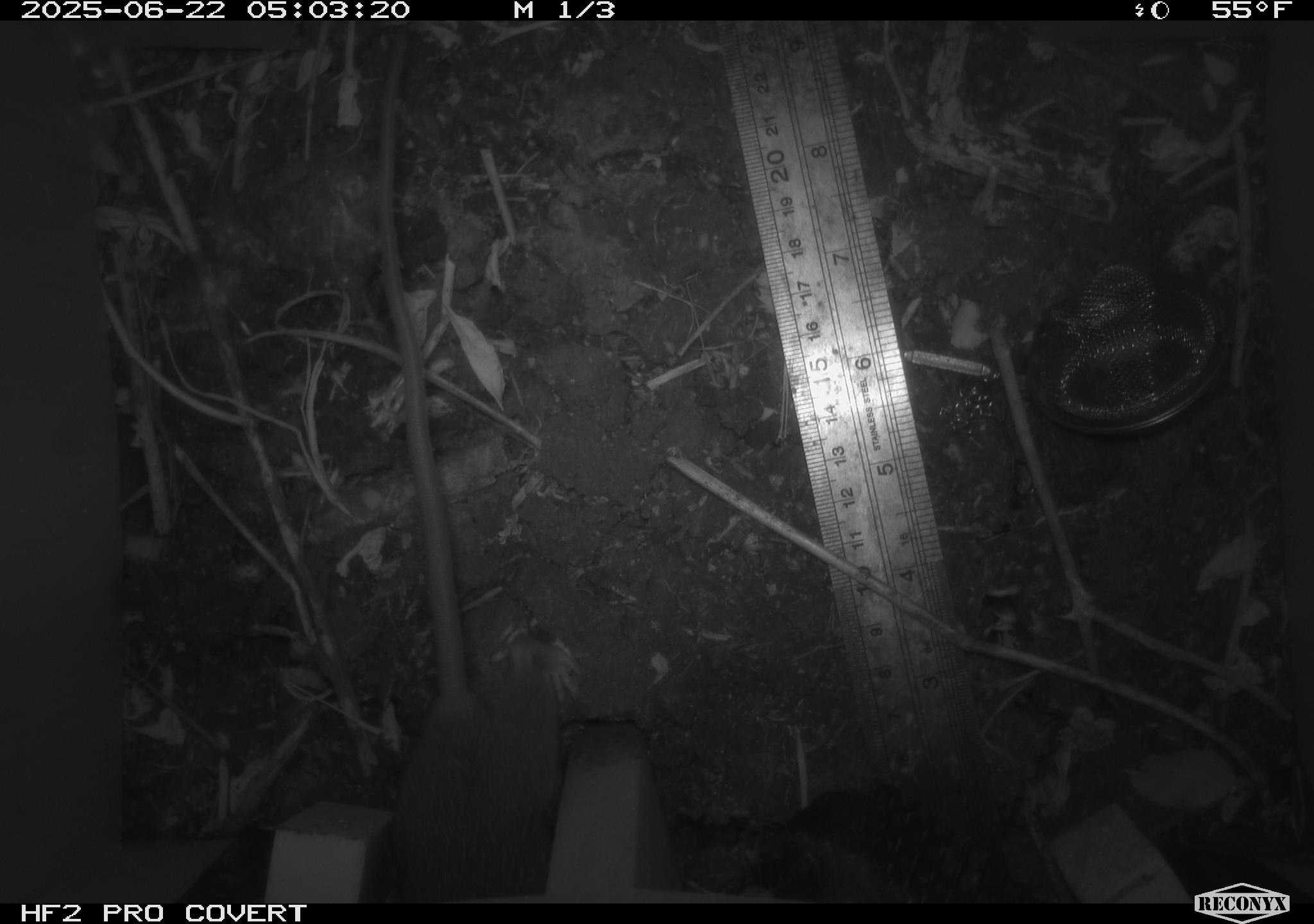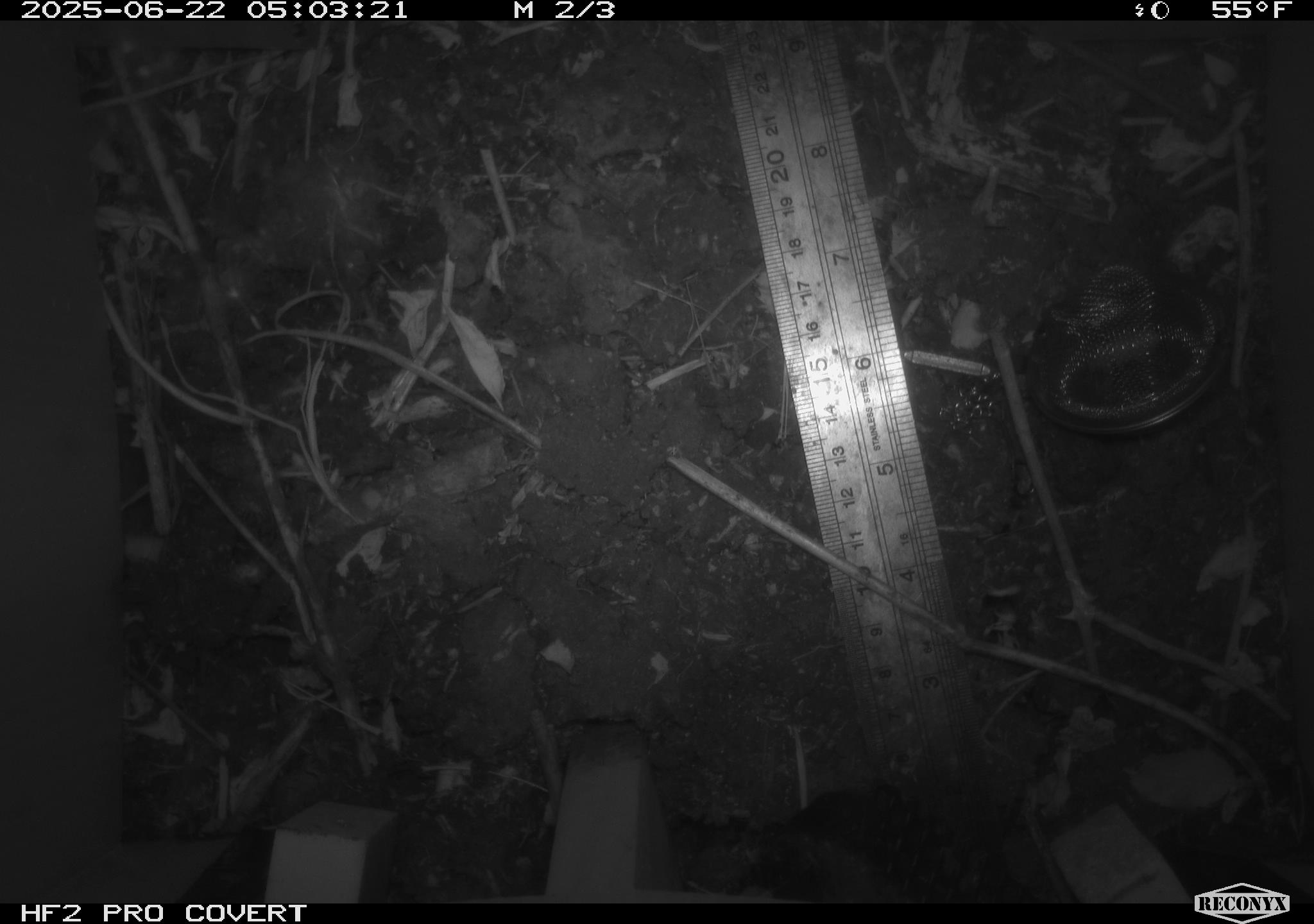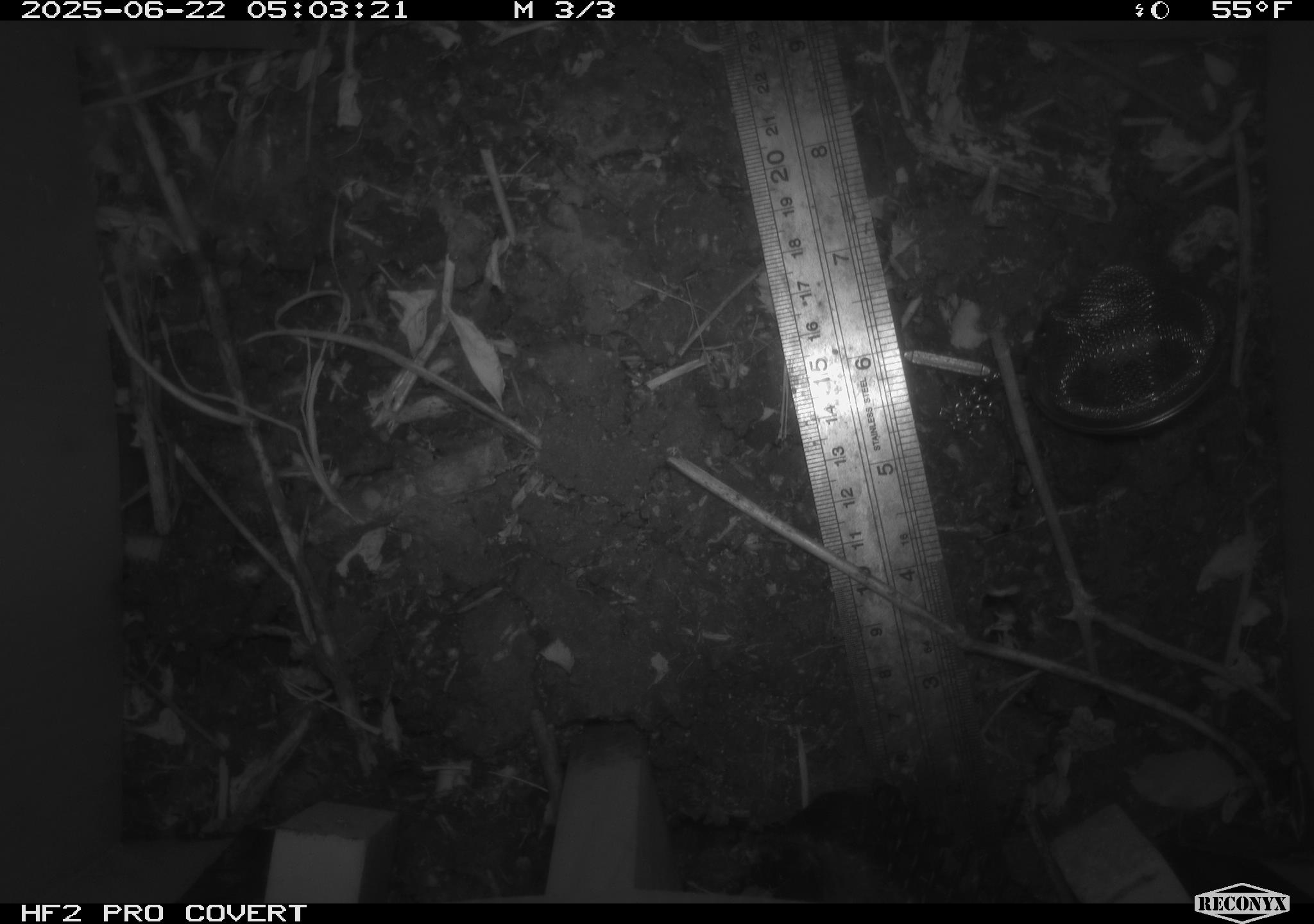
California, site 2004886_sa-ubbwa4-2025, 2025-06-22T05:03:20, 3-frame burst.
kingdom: Animalia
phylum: Chordata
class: Mammalia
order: Rodentia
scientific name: Rodentia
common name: rodent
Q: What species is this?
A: Rodent (Rodentia).